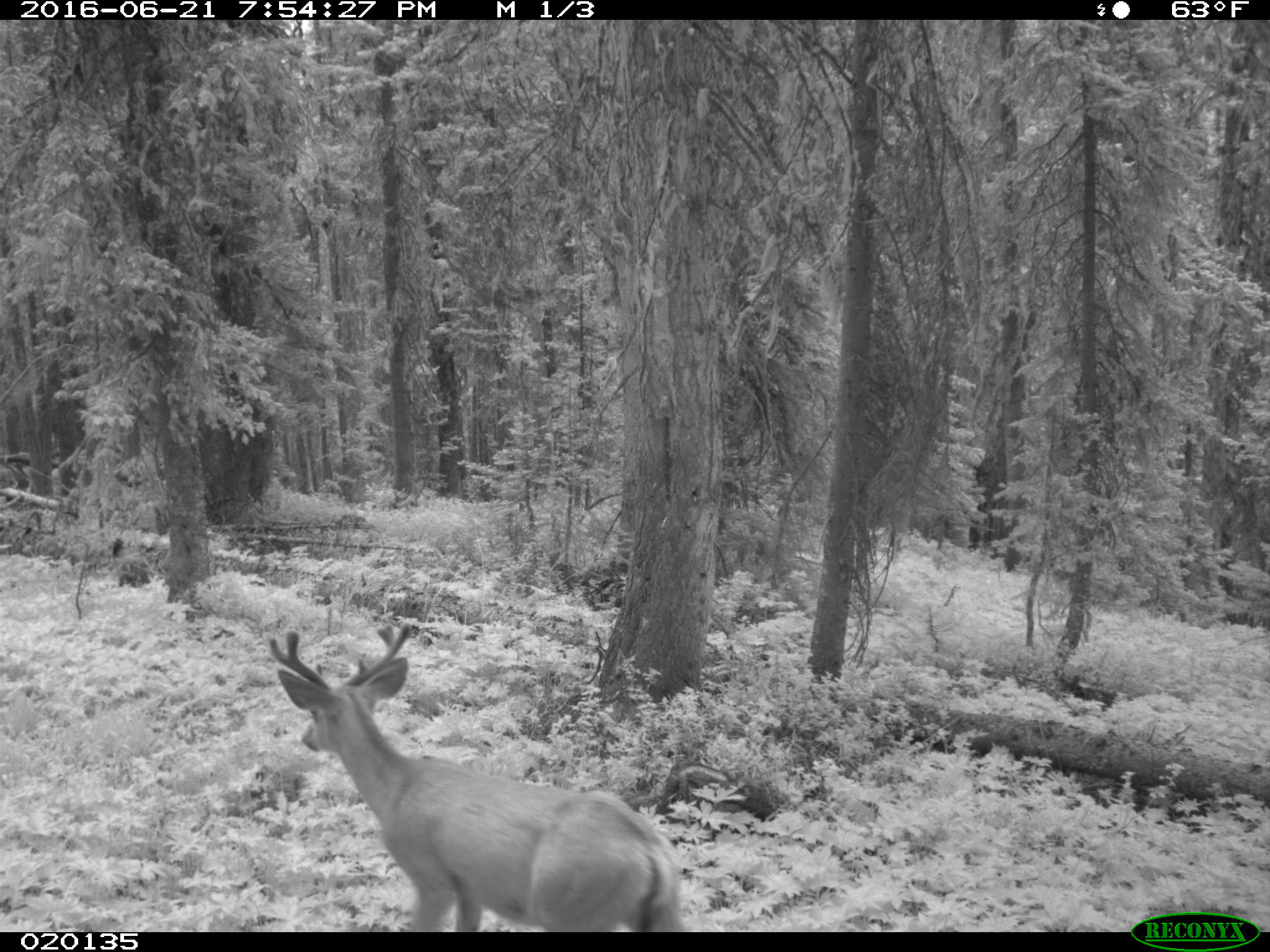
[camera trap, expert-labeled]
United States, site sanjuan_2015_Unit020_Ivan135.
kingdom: Animalia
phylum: Chordata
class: Mammalia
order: Artiodactyla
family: Cervidae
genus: Odocoileus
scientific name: Odocoileus hemionus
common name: mule deer